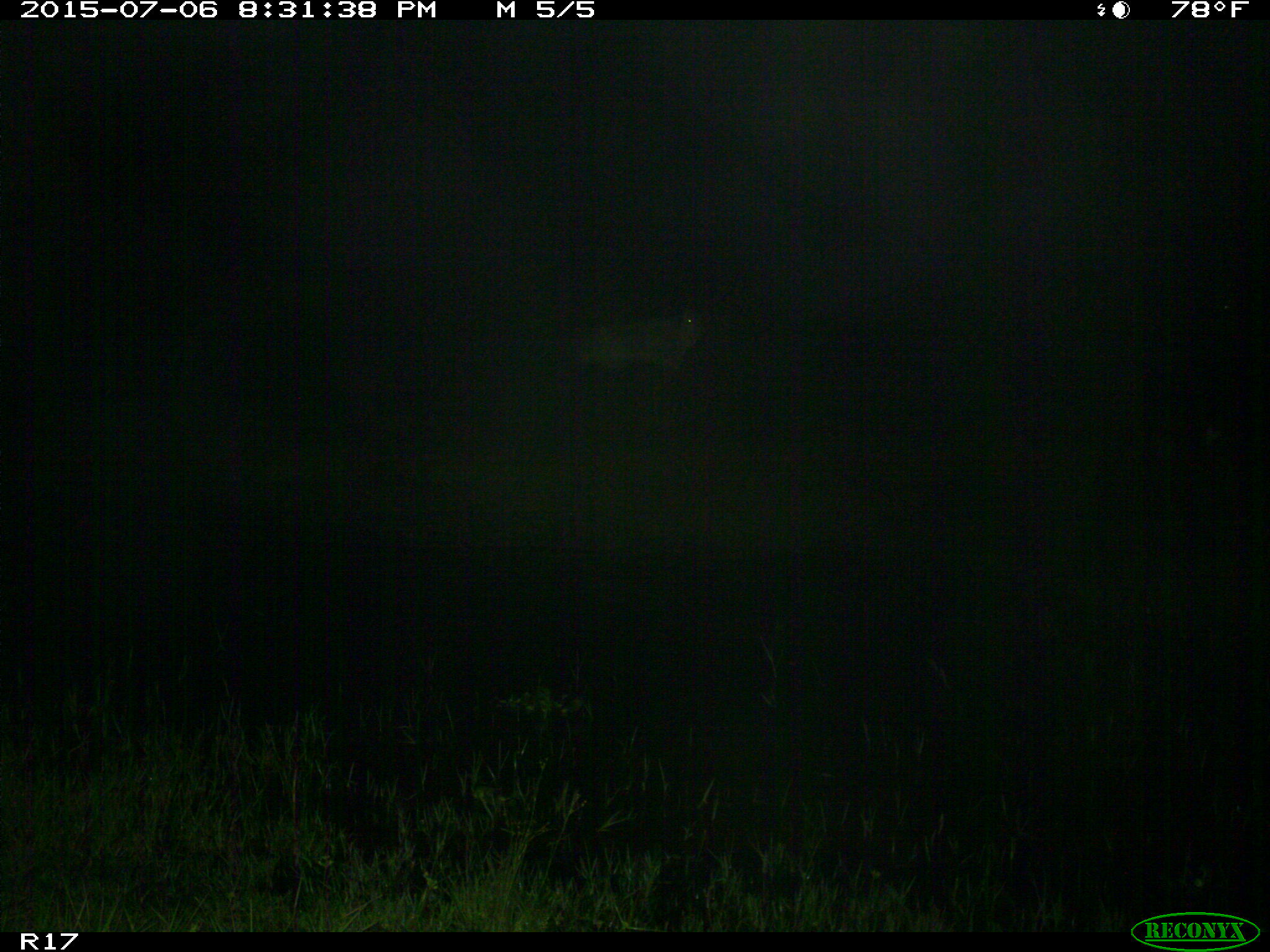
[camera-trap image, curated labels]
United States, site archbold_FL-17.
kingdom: Animalia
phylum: Chordata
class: Mammalia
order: Artiodactyla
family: Bovidae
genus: Bos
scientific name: Bos taurus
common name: domestic cow